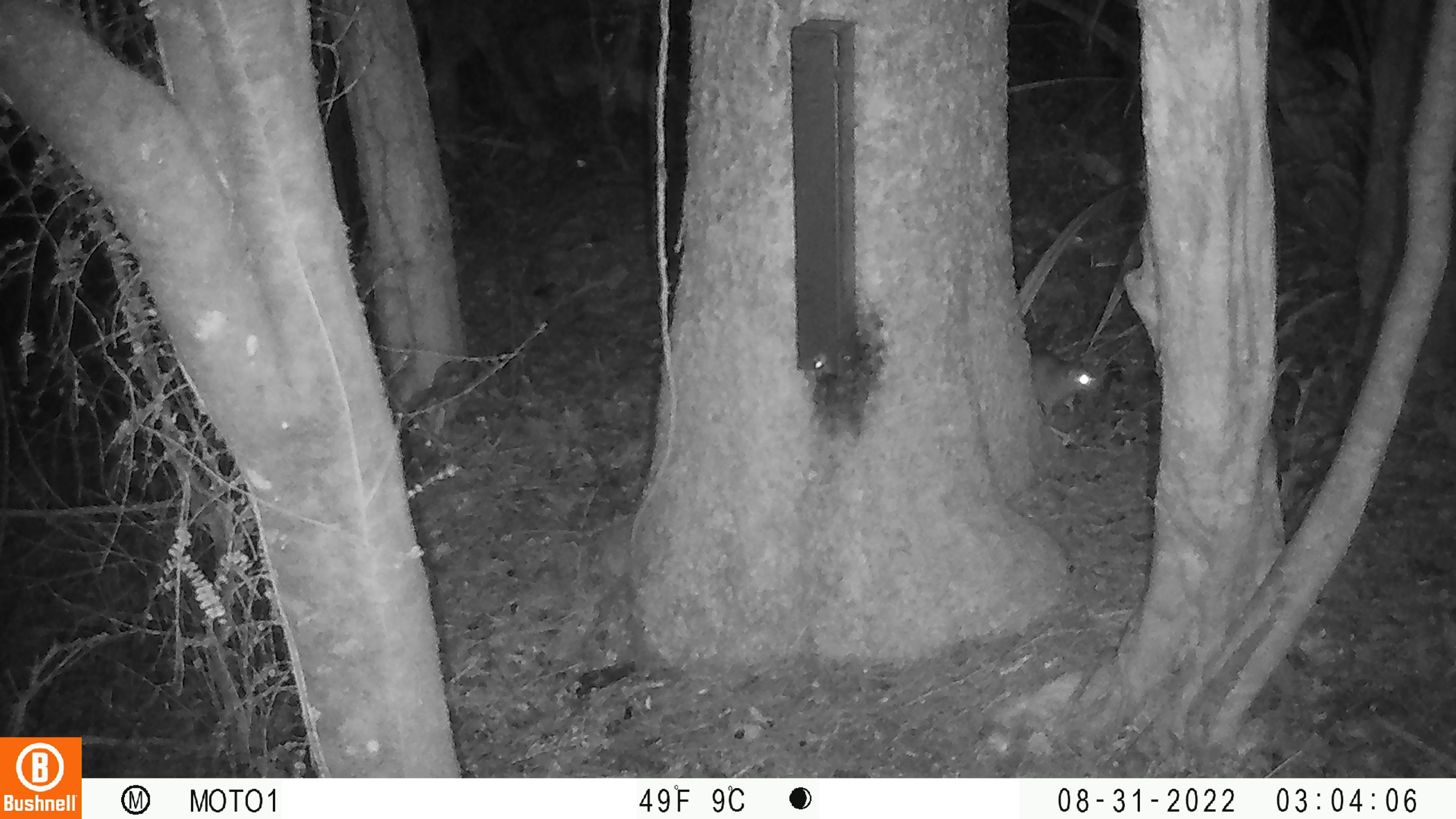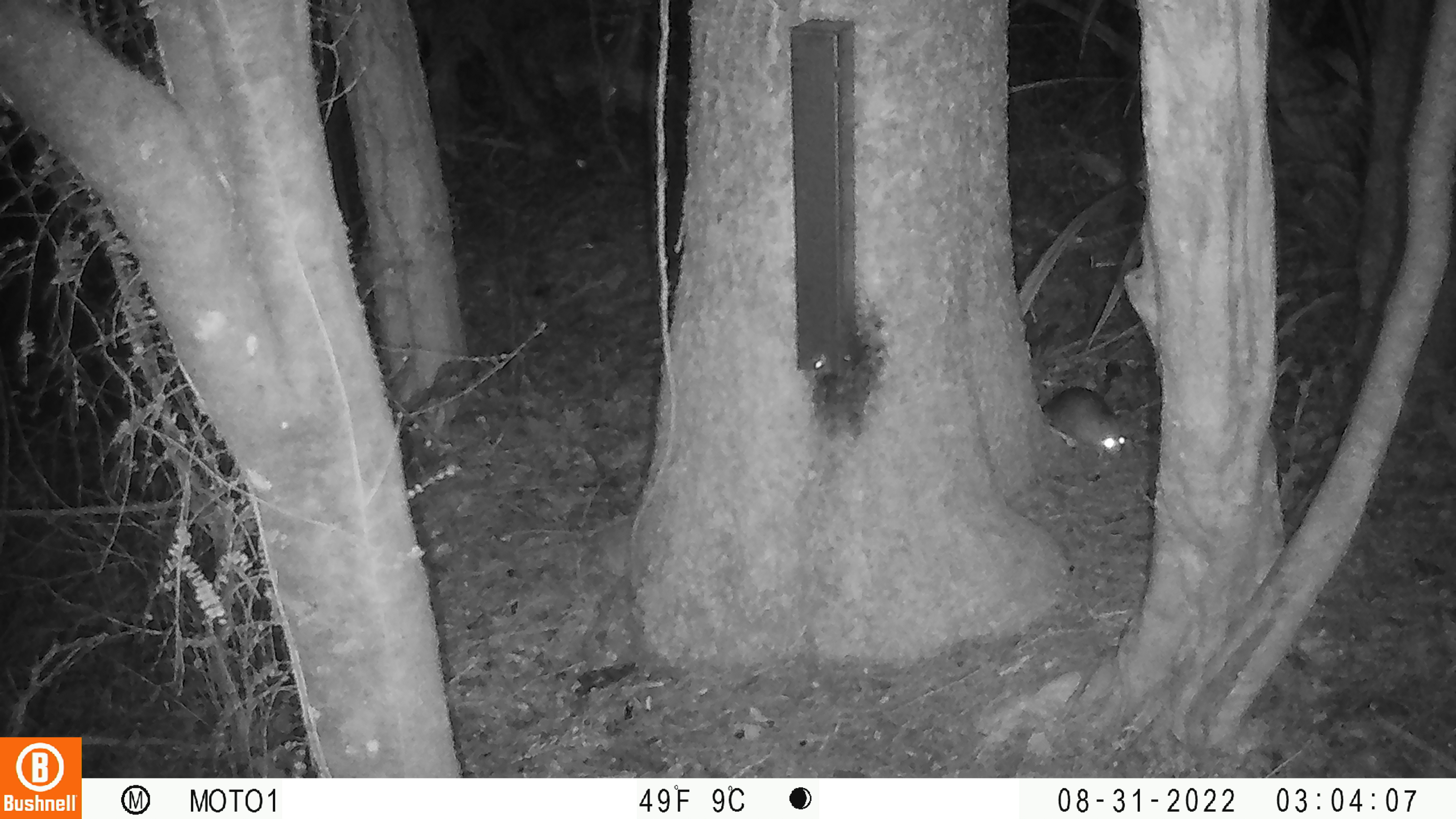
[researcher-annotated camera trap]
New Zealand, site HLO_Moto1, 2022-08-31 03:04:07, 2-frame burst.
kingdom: Animalia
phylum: Chordata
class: Mammalia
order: Rodentia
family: Muridae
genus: Rattus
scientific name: Rattus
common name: rat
Rat (Rattus).